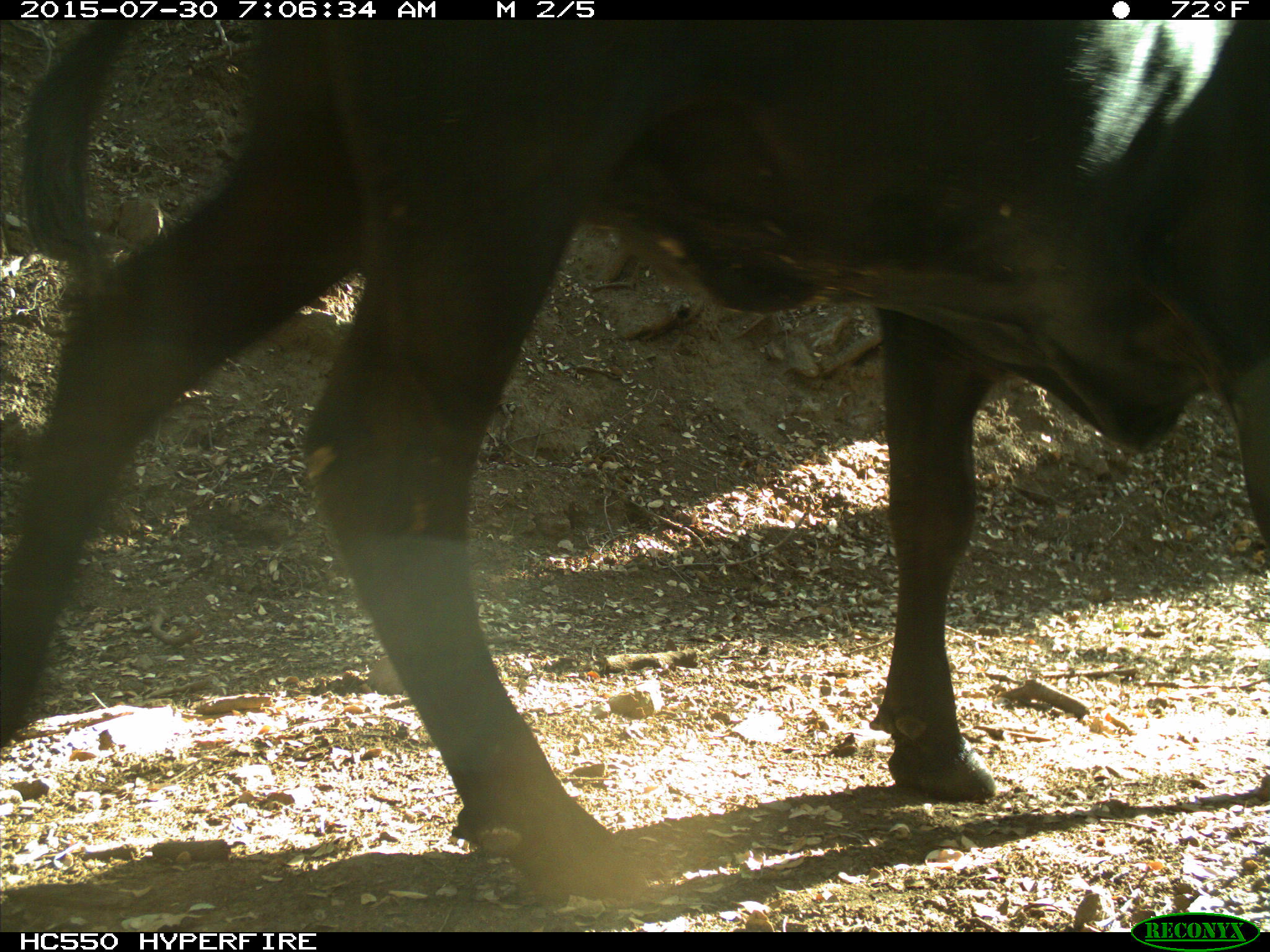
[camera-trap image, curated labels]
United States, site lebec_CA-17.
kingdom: Animalia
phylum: Chordata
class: Mammalia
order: Artiodactyla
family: Bovidae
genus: Bos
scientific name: Bos taurus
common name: domestic cow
Bos taurus (domestic cow).